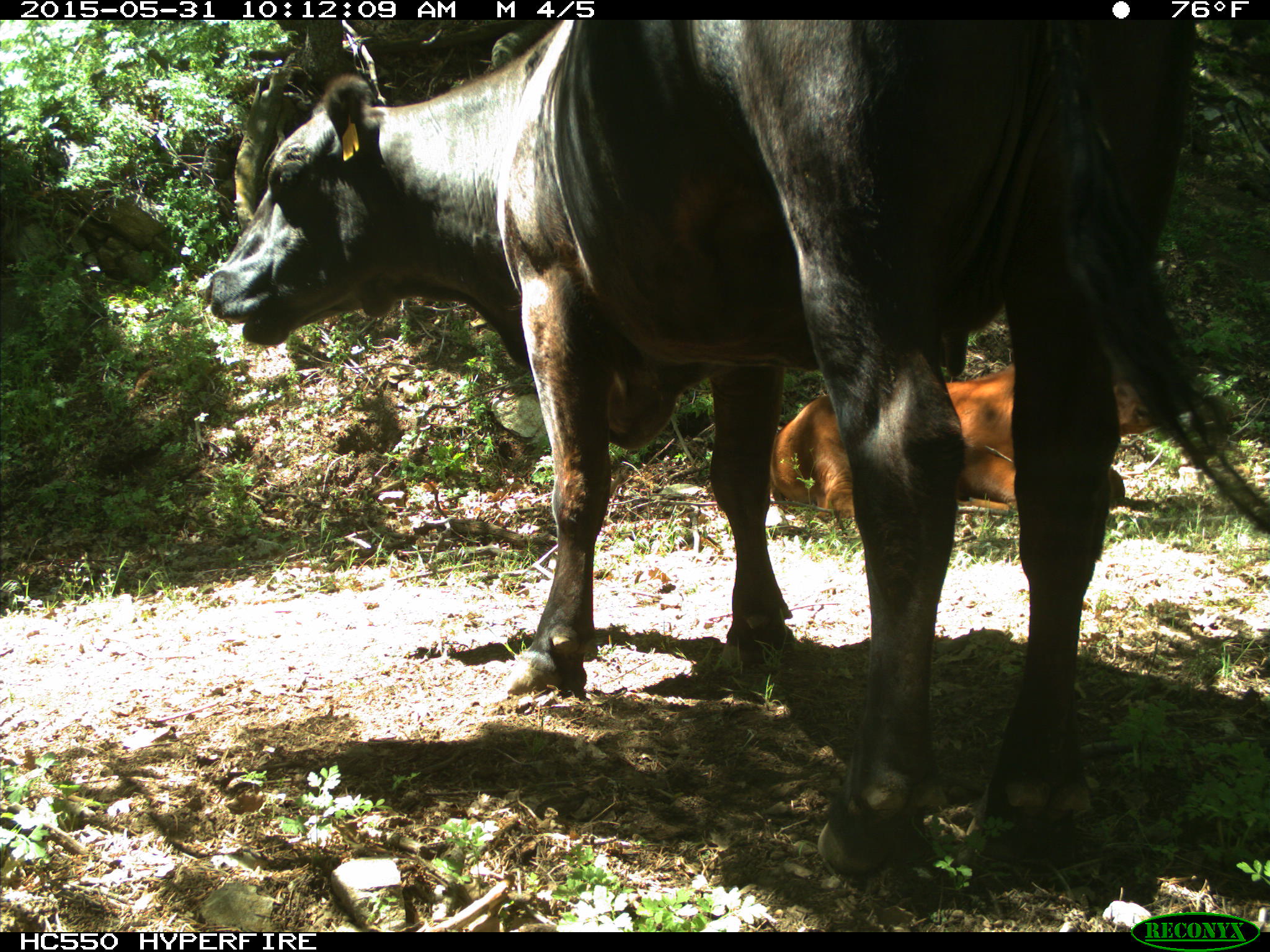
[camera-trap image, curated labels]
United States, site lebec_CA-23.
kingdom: Animalia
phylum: Chordata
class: Mammalia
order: Artiodactyla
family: Bovidae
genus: Bos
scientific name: Bos taurus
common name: domestic cow